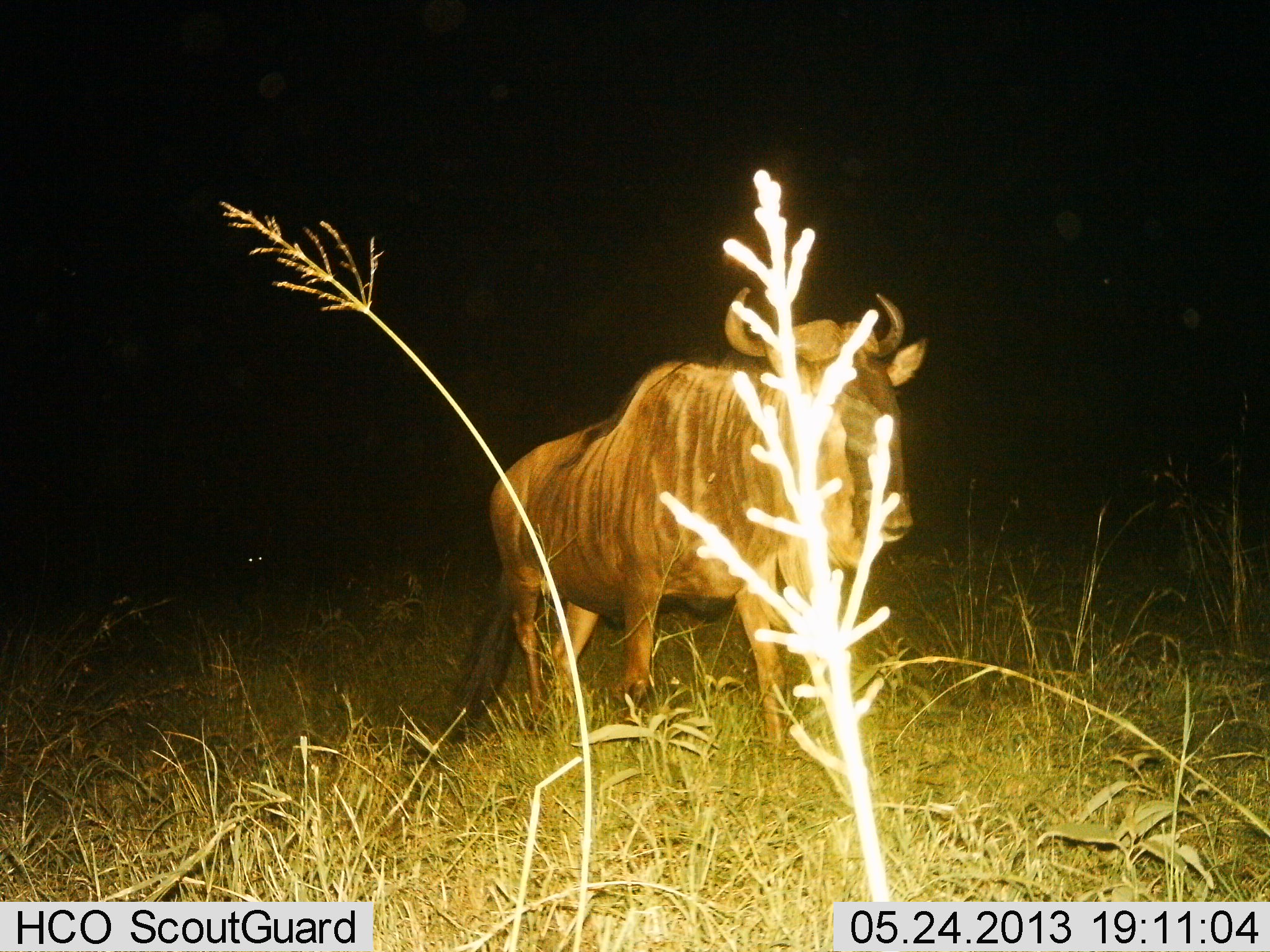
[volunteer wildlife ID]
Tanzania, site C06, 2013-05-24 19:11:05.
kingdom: Animalia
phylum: Chordata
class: Mammalia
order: Artiodactyla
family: Bovidae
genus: Connochaetes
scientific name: Connochaetes taurinus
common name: blue wildebeest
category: wildebeest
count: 1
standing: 80%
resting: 0%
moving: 20%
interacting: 0%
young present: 0%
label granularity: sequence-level